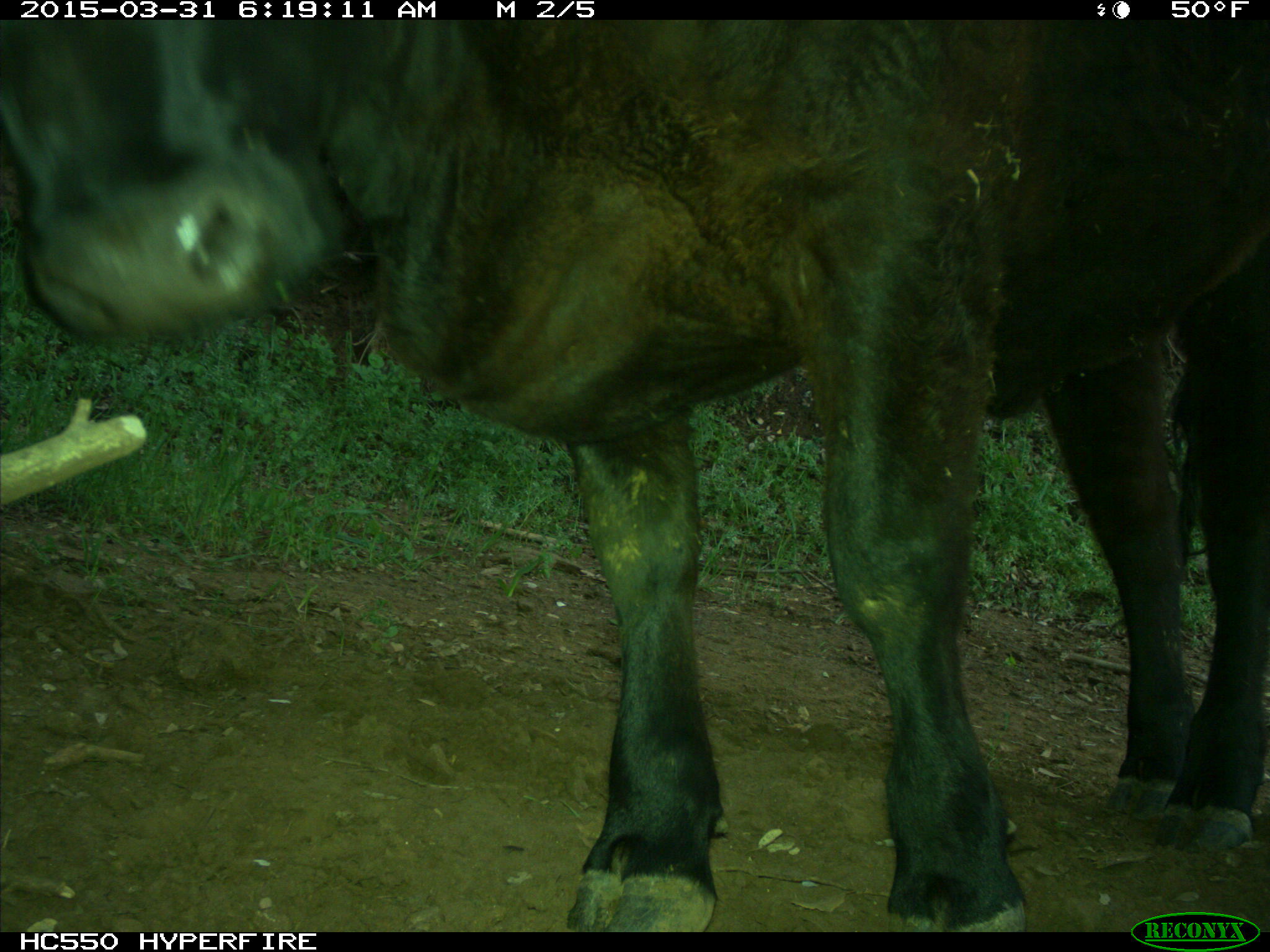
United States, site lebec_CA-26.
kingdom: Animalia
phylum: Chordata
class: Mammalia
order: Artiodactyla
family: Bovidae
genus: Bos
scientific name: Bos taurus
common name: domestic cow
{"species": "Bos taurus (domestic cow)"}